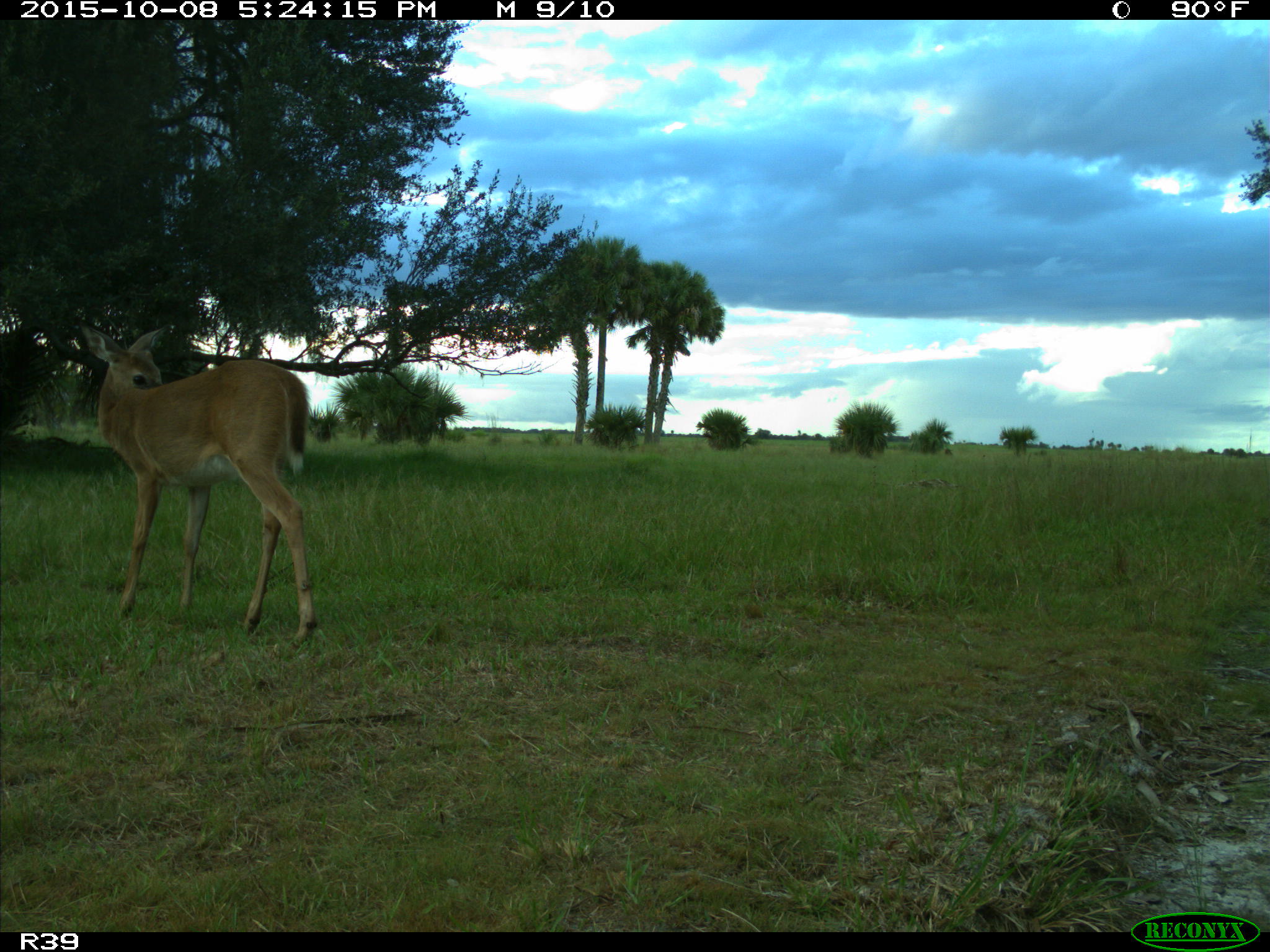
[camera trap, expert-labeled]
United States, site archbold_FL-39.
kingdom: Animalia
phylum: Chordata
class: Mammalia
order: Artiodactyla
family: Cervidae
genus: Odocoileus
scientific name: Odocoileus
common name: deer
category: unidentified deer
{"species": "unidentified deer (deer) (Odocoileus)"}